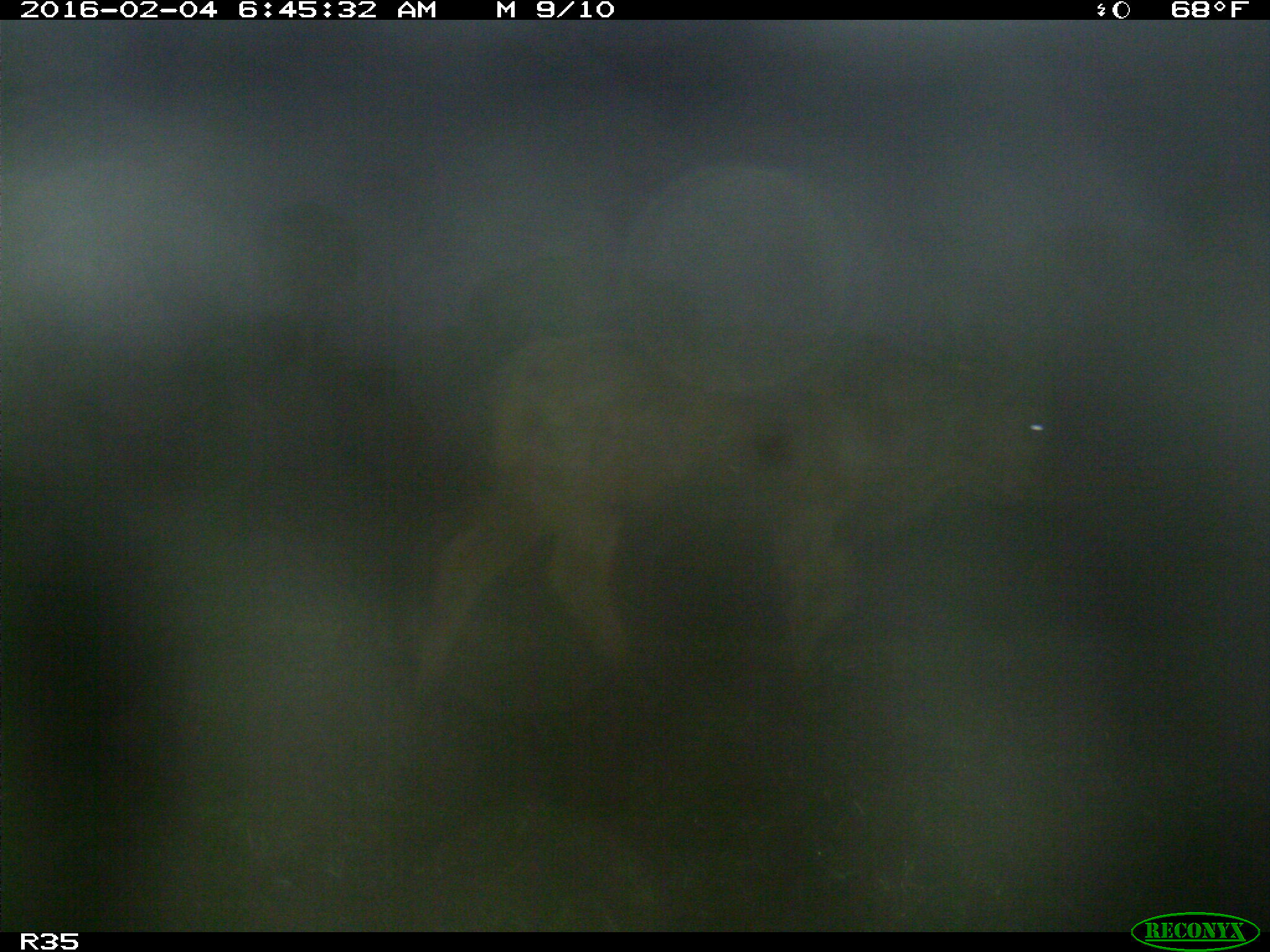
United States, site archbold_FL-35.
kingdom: Animalia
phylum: Chordata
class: Mammalia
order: Artiodactyla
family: Bovidae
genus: Bos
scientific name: Bos taurus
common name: domestic cow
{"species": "Bos taurus (domestic cow)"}